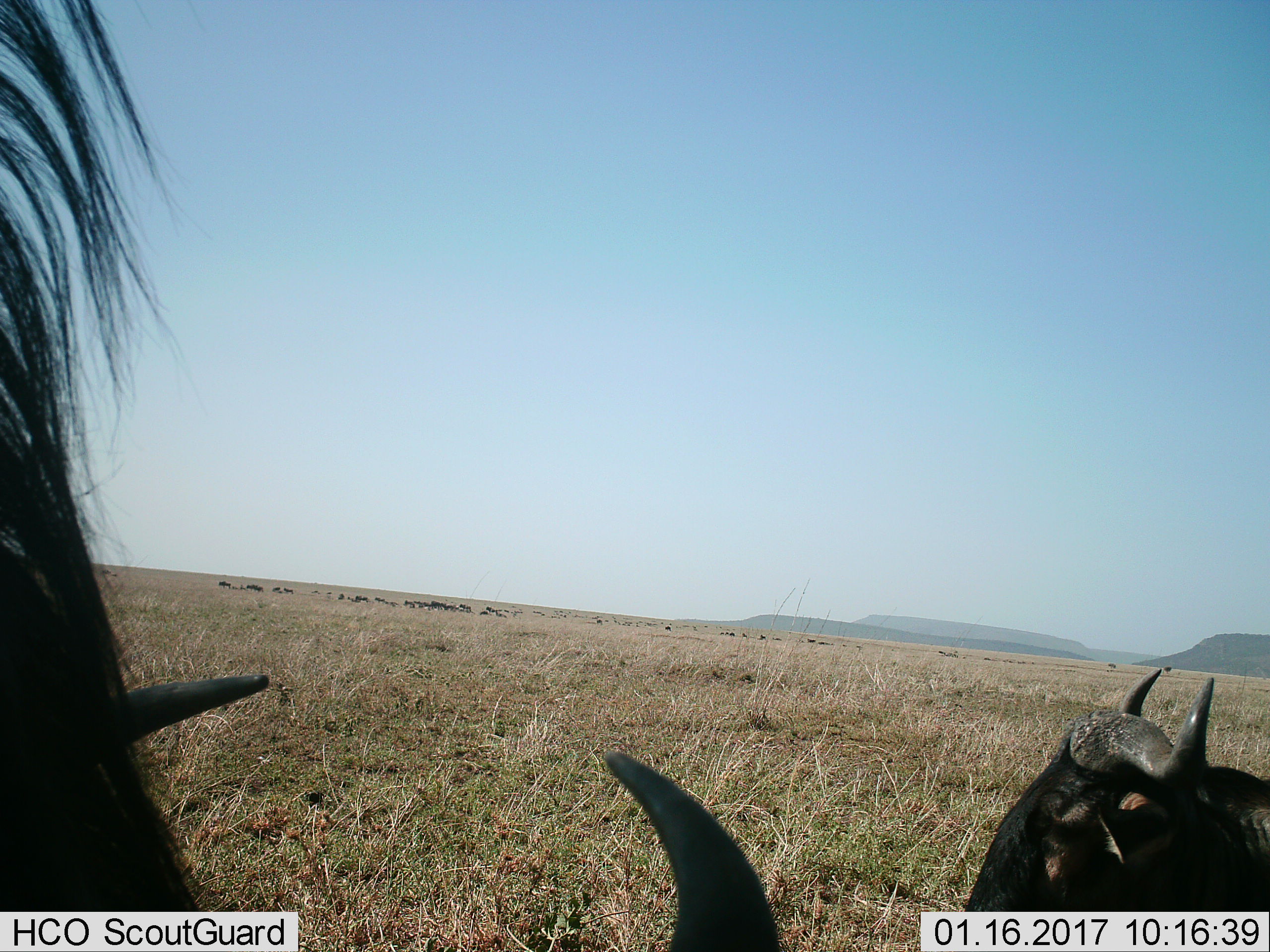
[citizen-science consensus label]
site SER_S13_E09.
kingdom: Animalia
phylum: Chordata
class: Mammalia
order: Artiodactyla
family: Bovidae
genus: Connochaetes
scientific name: Connochaetes taurinus taurinus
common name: blue wildebeest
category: wildebeestblue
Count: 3.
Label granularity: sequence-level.